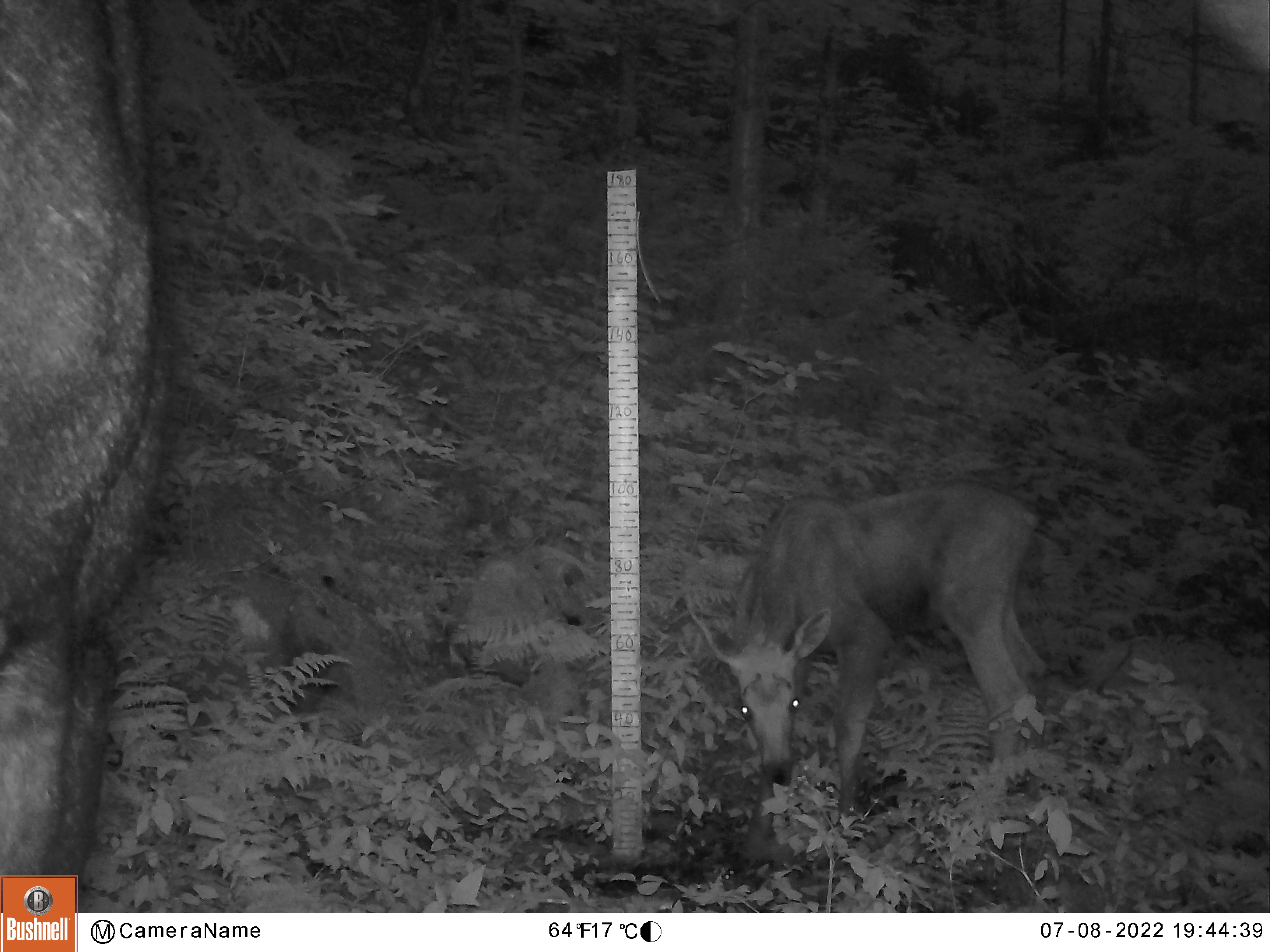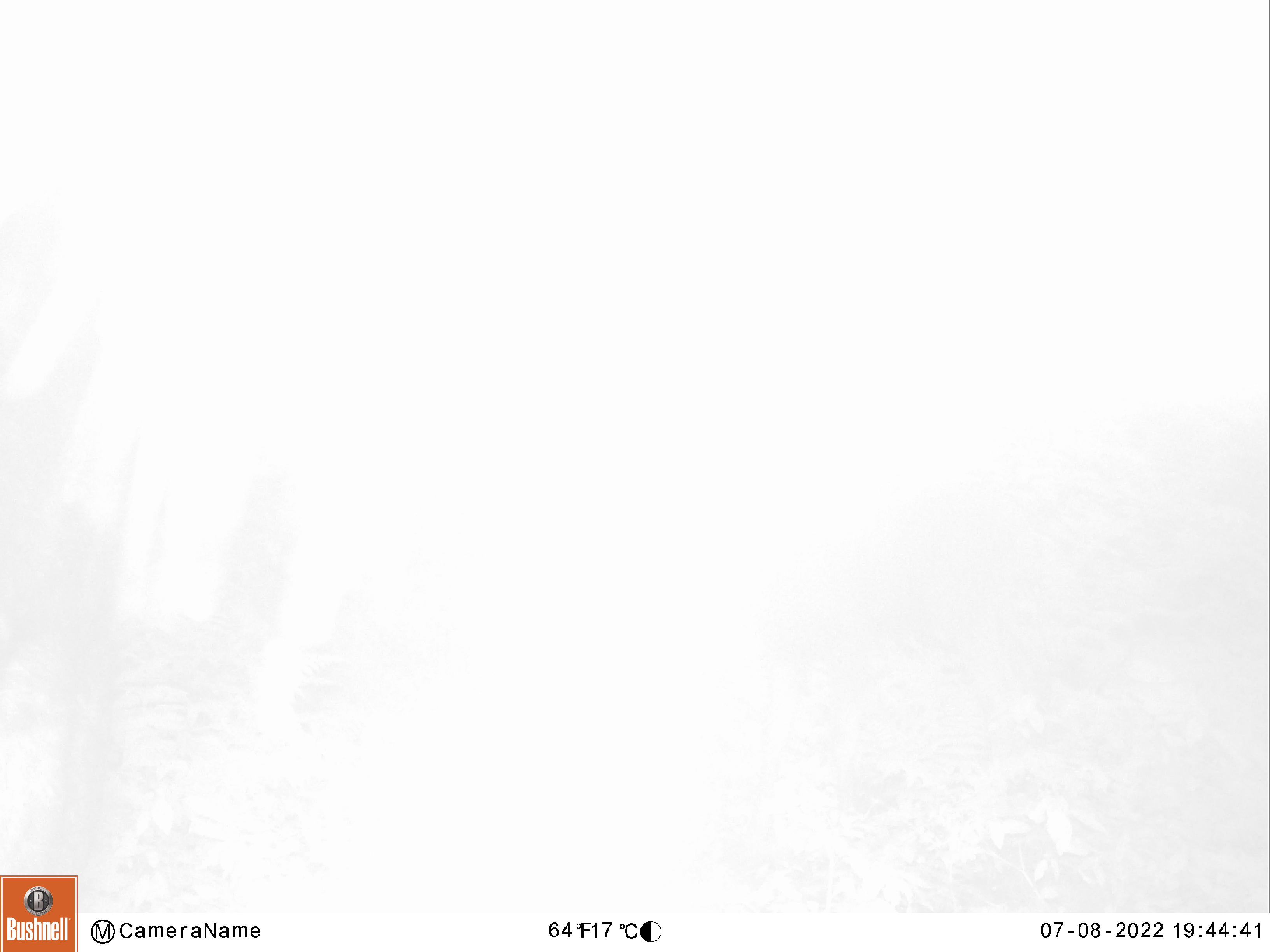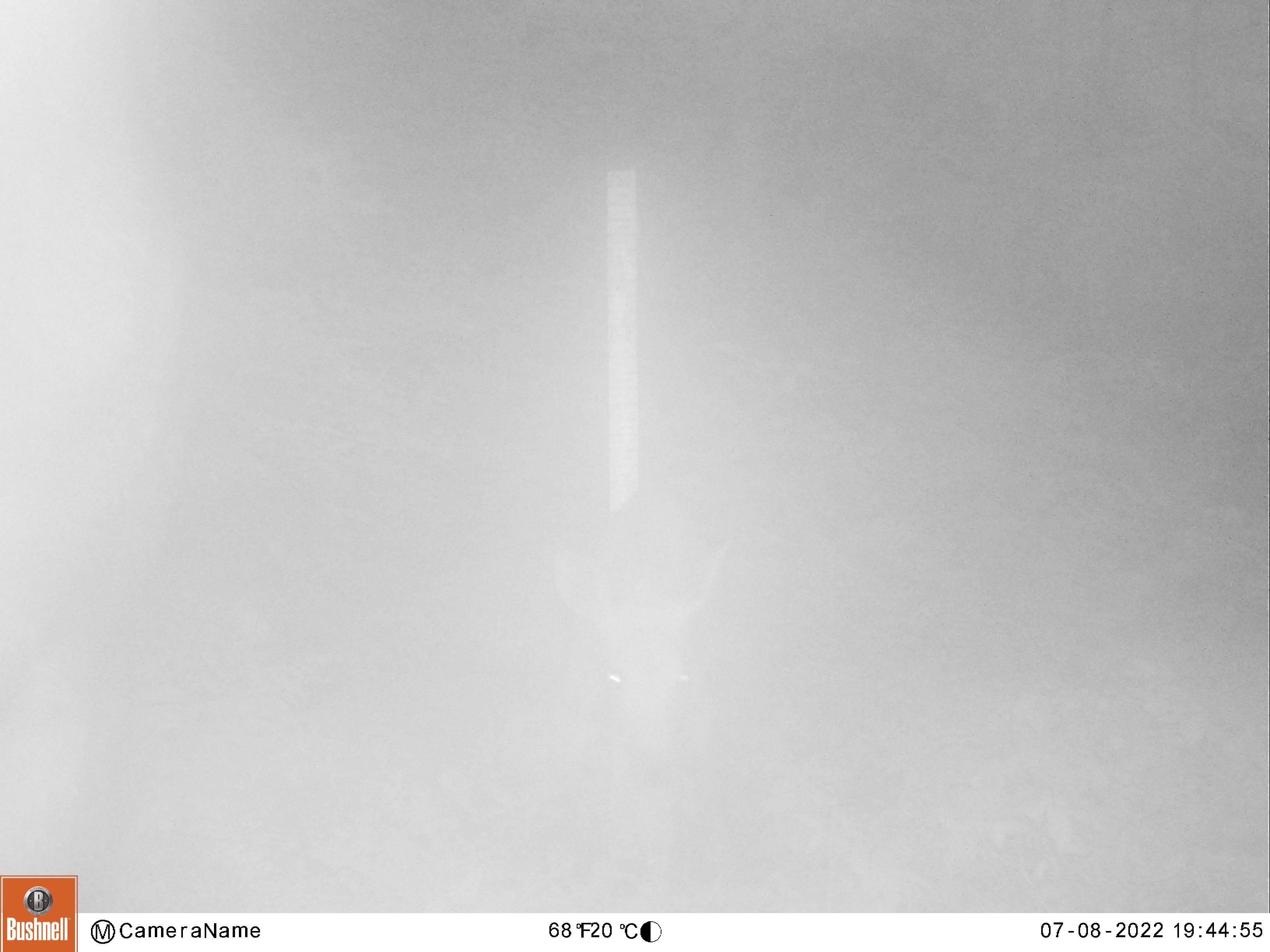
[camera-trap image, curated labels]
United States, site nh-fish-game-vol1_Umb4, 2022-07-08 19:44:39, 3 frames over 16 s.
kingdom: Animalia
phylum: Chordata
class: Mammalia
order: Artiodactyla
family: Cervidae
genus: Alces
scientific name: Alces alces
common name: moose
Moose (Alces alces).